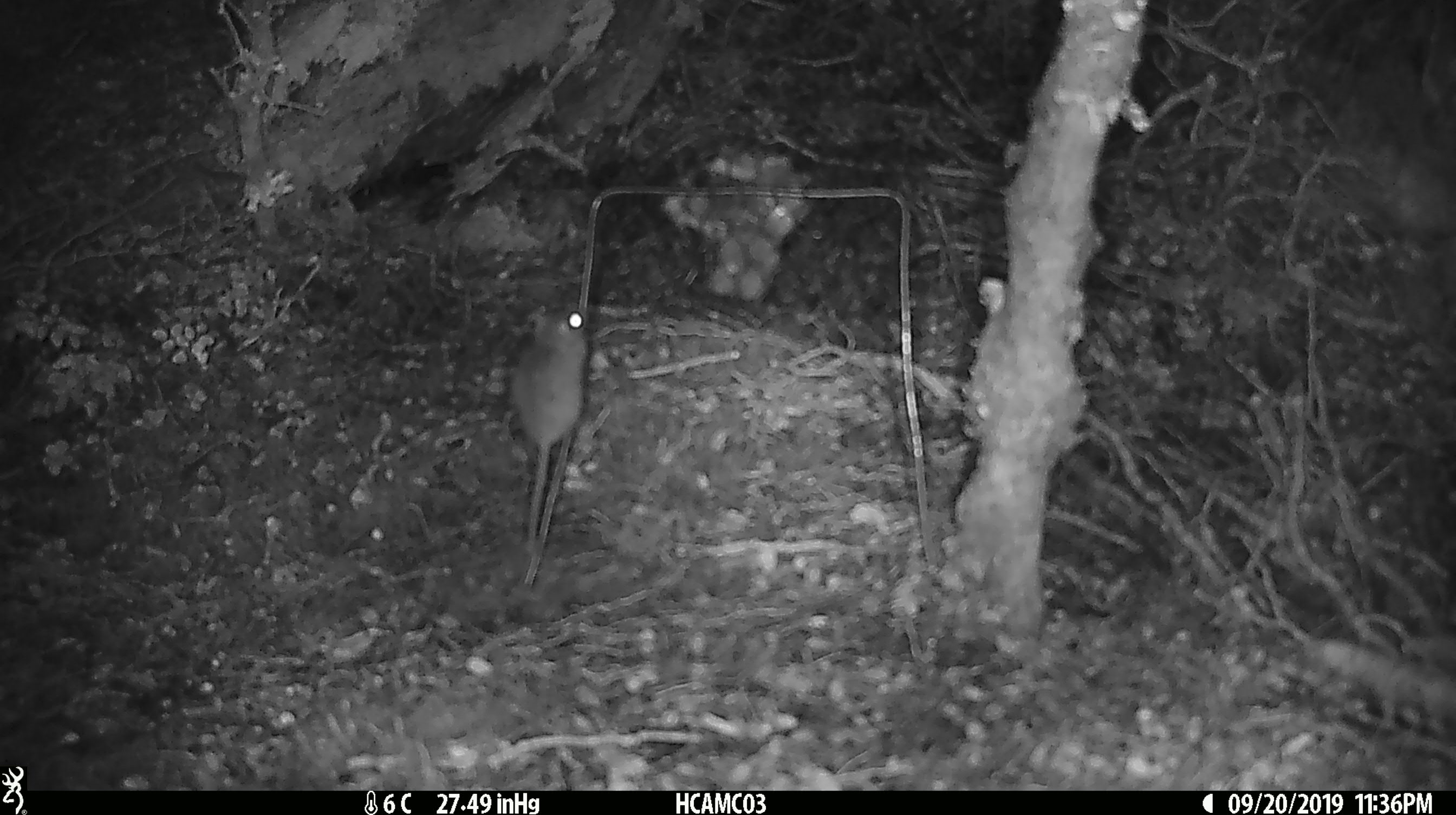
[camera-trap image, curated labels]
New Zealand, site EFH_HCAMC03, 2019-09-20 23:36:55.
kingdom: Animalia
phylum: Chordata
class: Mammalia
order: Rodentia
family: Muridae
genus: Mus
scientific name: Mus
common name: mouse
Mouse (Mus).